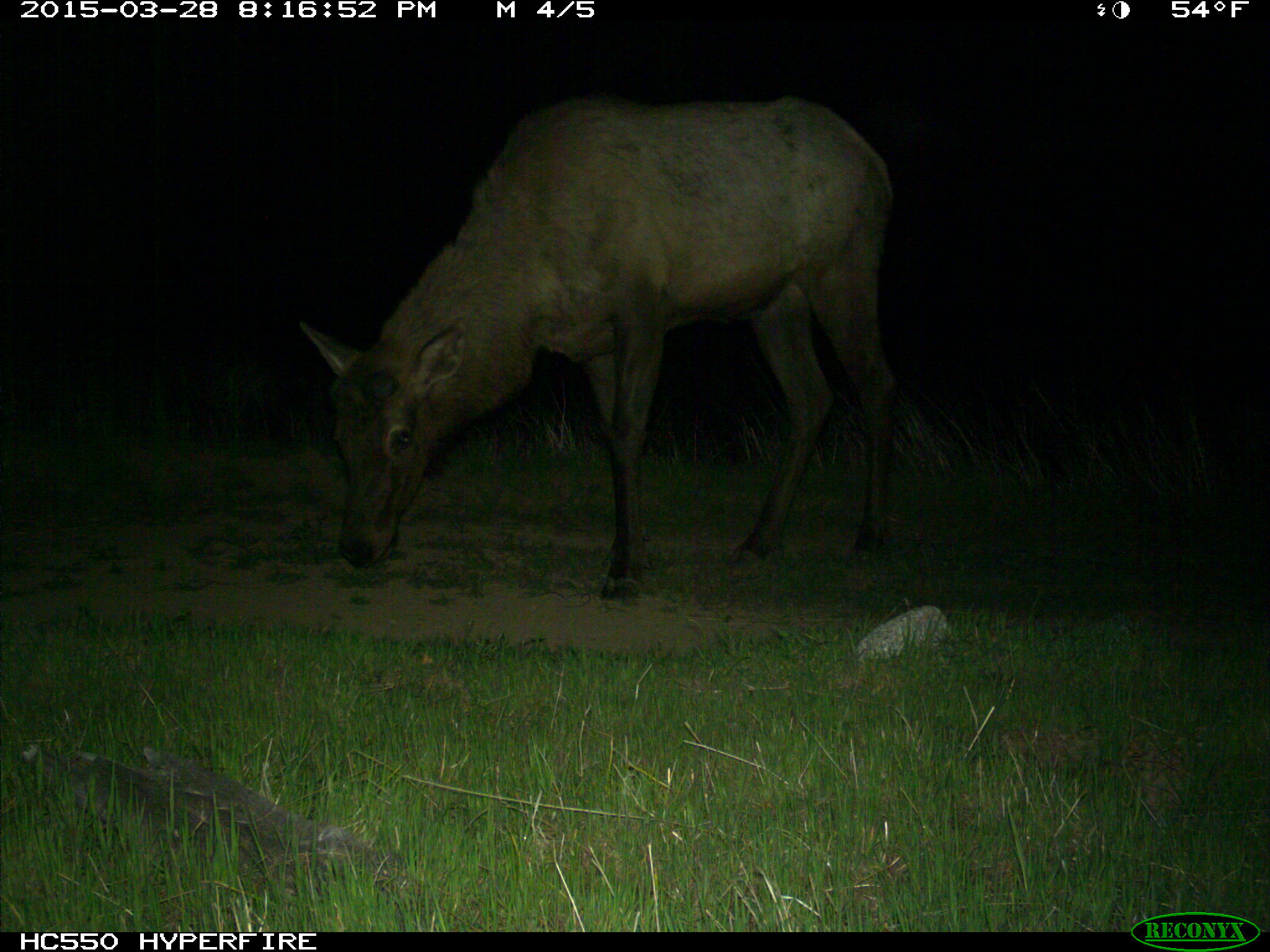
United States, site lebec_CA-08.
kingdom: Animalia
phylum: Chordata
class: Mammalia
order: Artiodactyla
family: Cervidae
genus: Cervus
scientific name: Cervus canadensis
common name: elk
Cervus canadensis (elk).